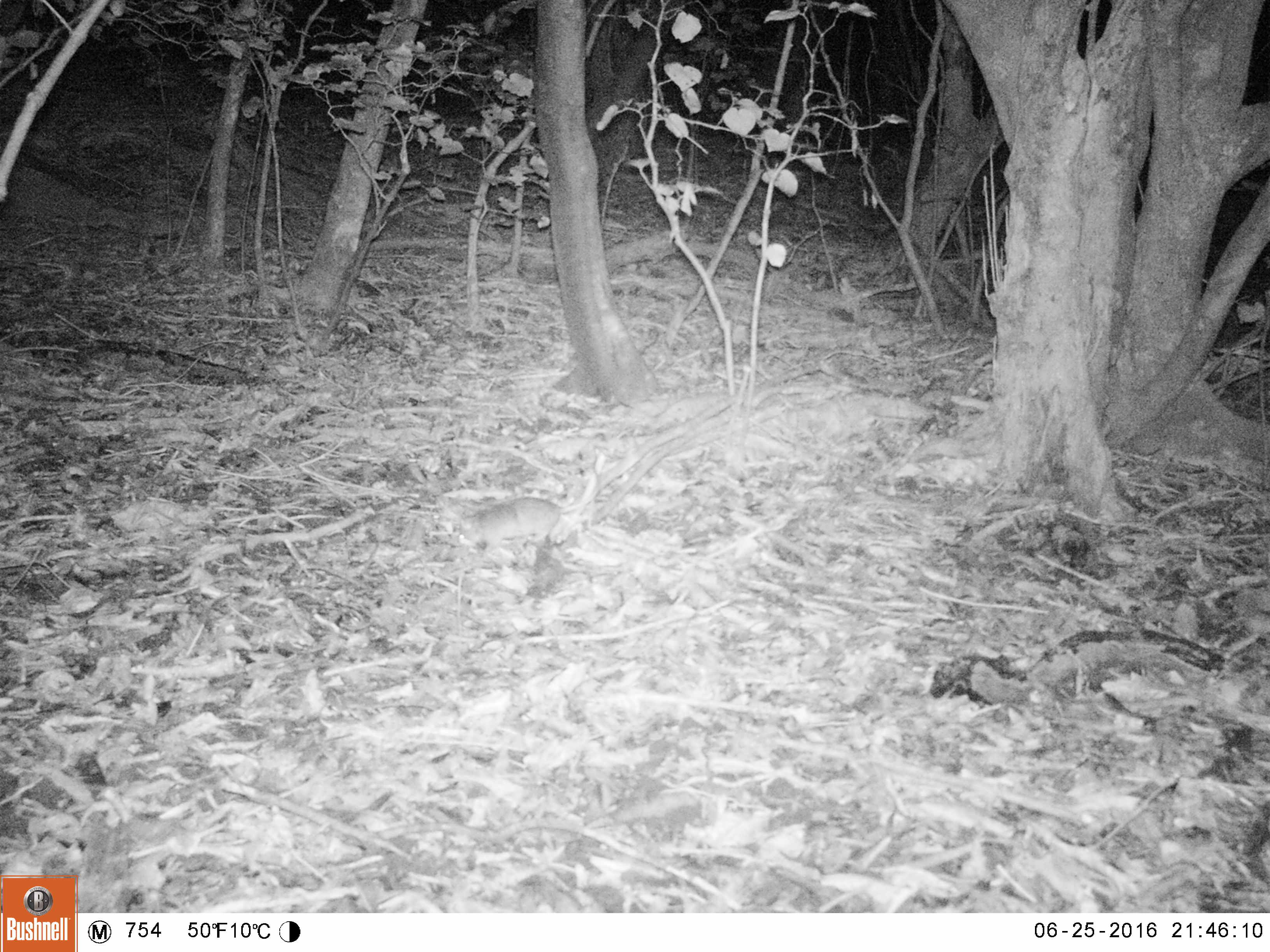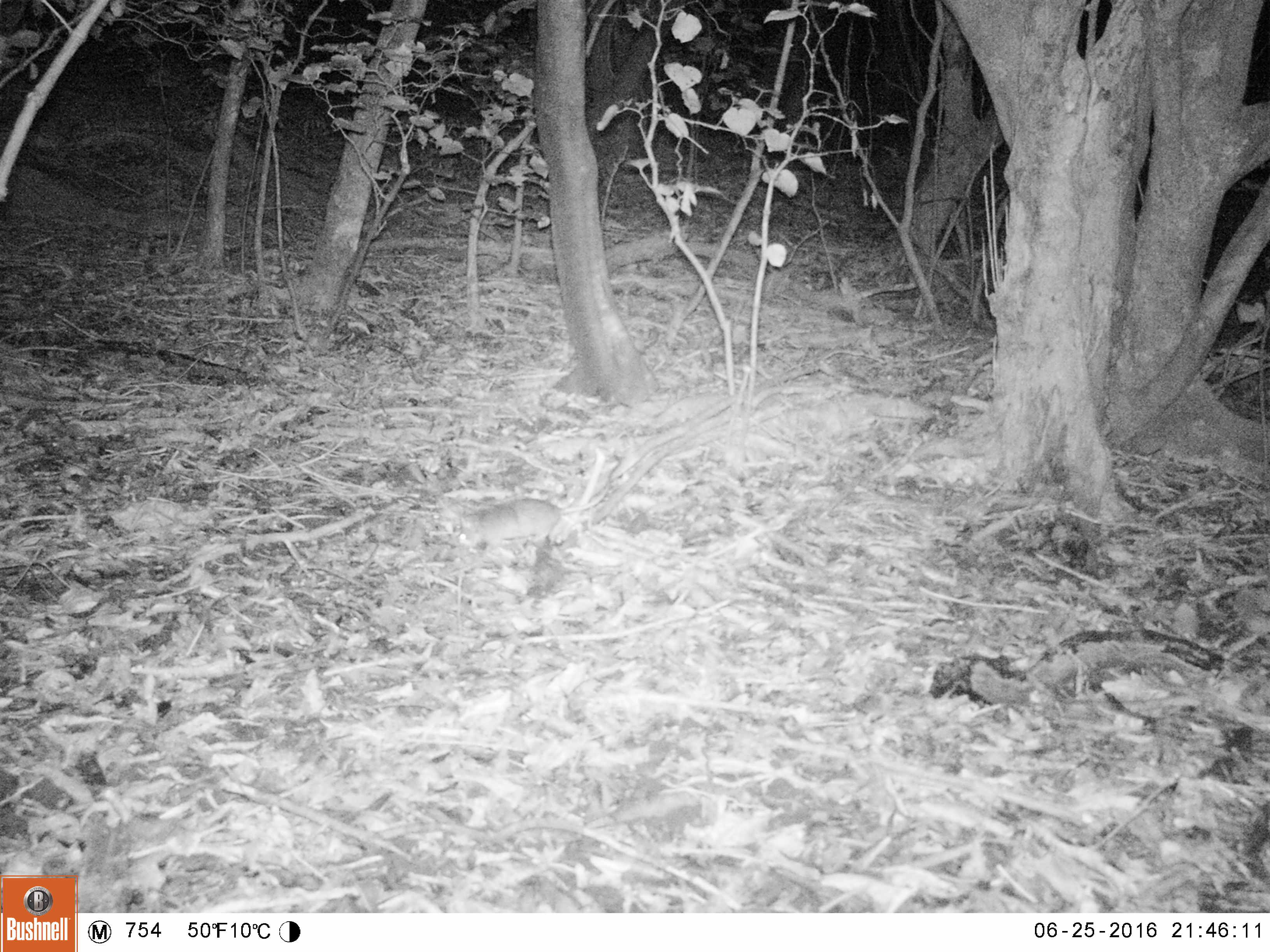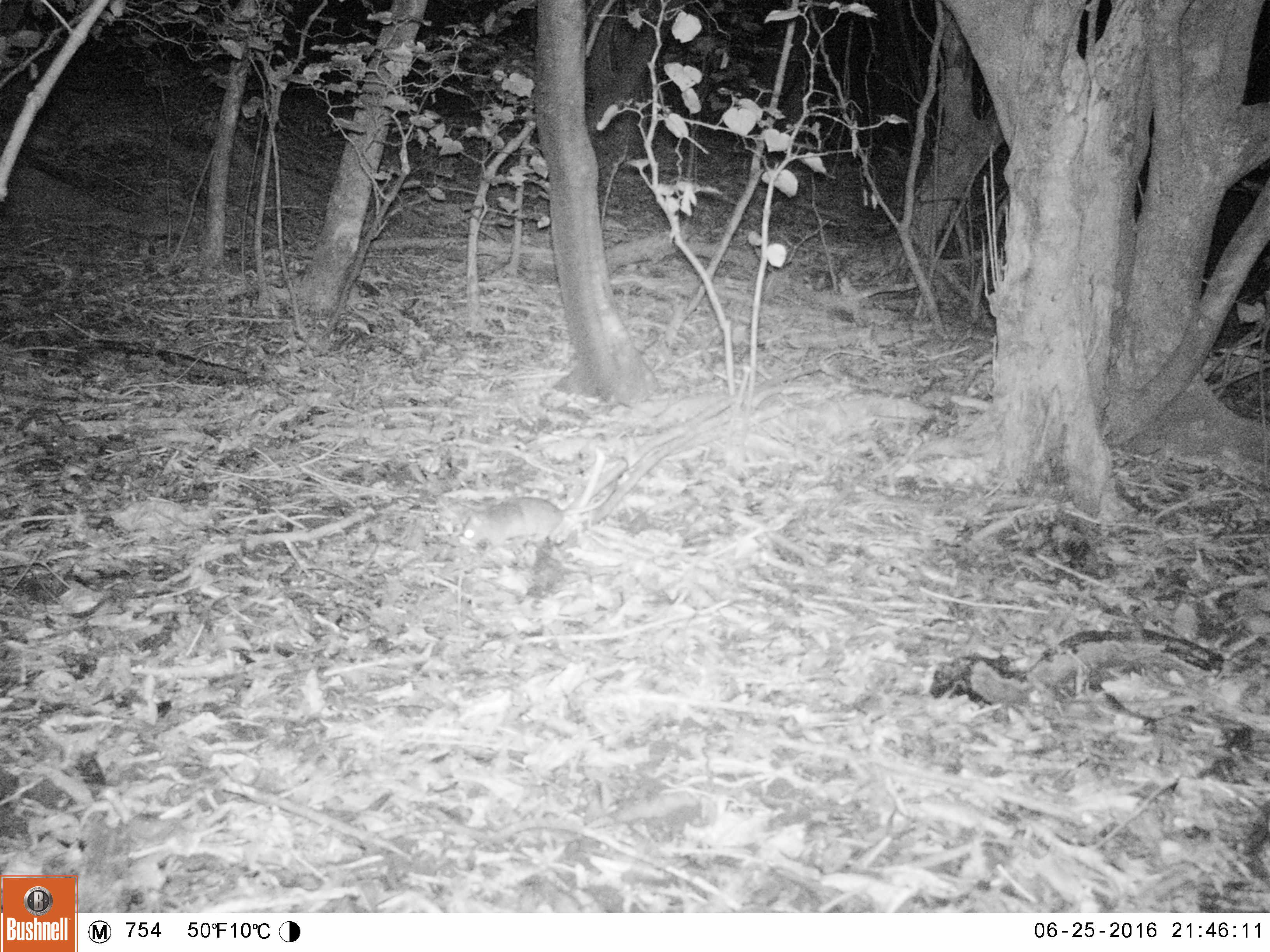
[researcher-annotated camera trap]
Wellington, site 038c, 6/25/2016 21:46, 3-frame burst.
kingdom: Animalia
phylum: Chordata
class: Mammalia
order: Rodentia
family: Muridae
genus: Rattus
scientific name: Rattus rattus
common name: ship rat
Ship rat (Rattus rattus).